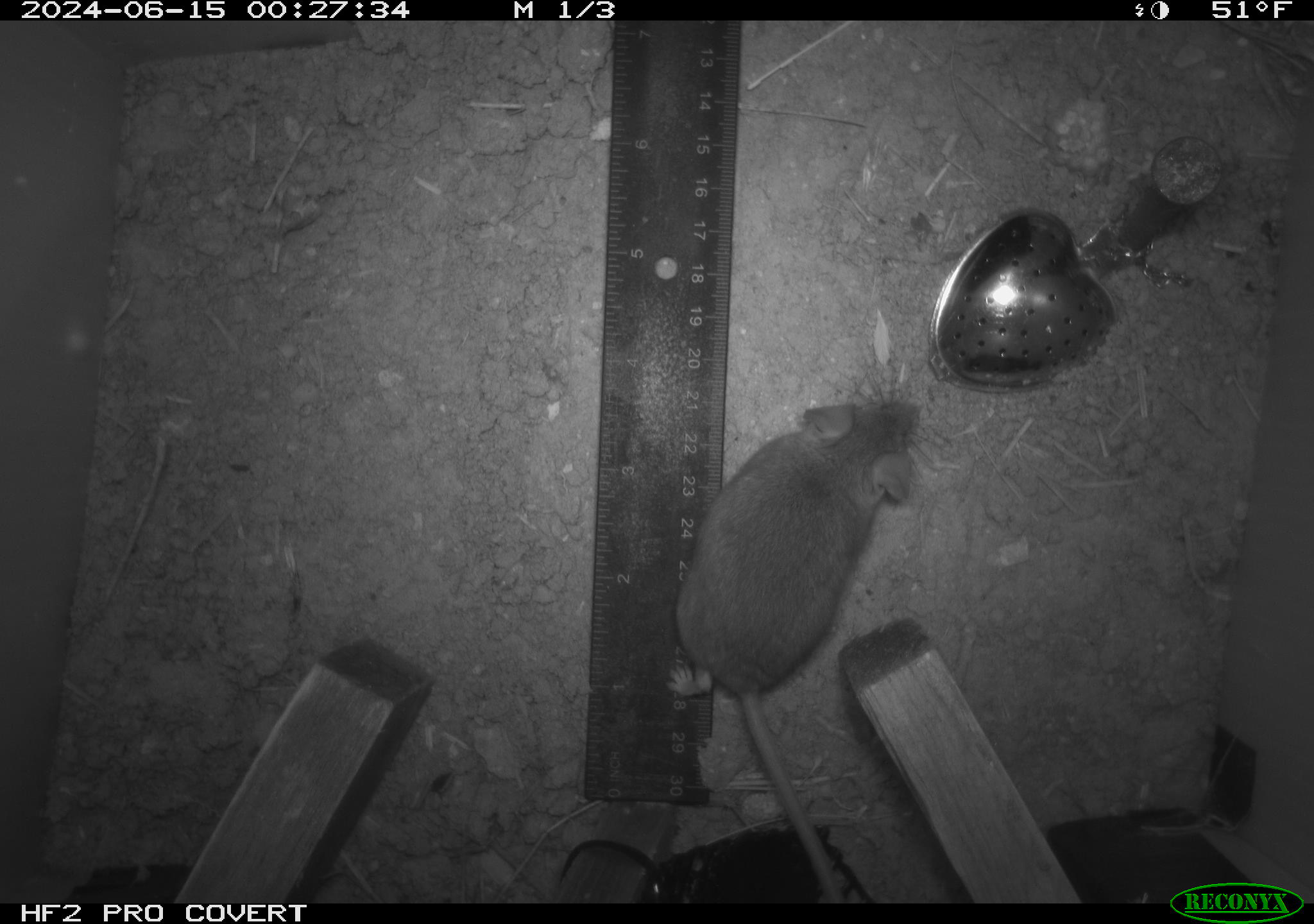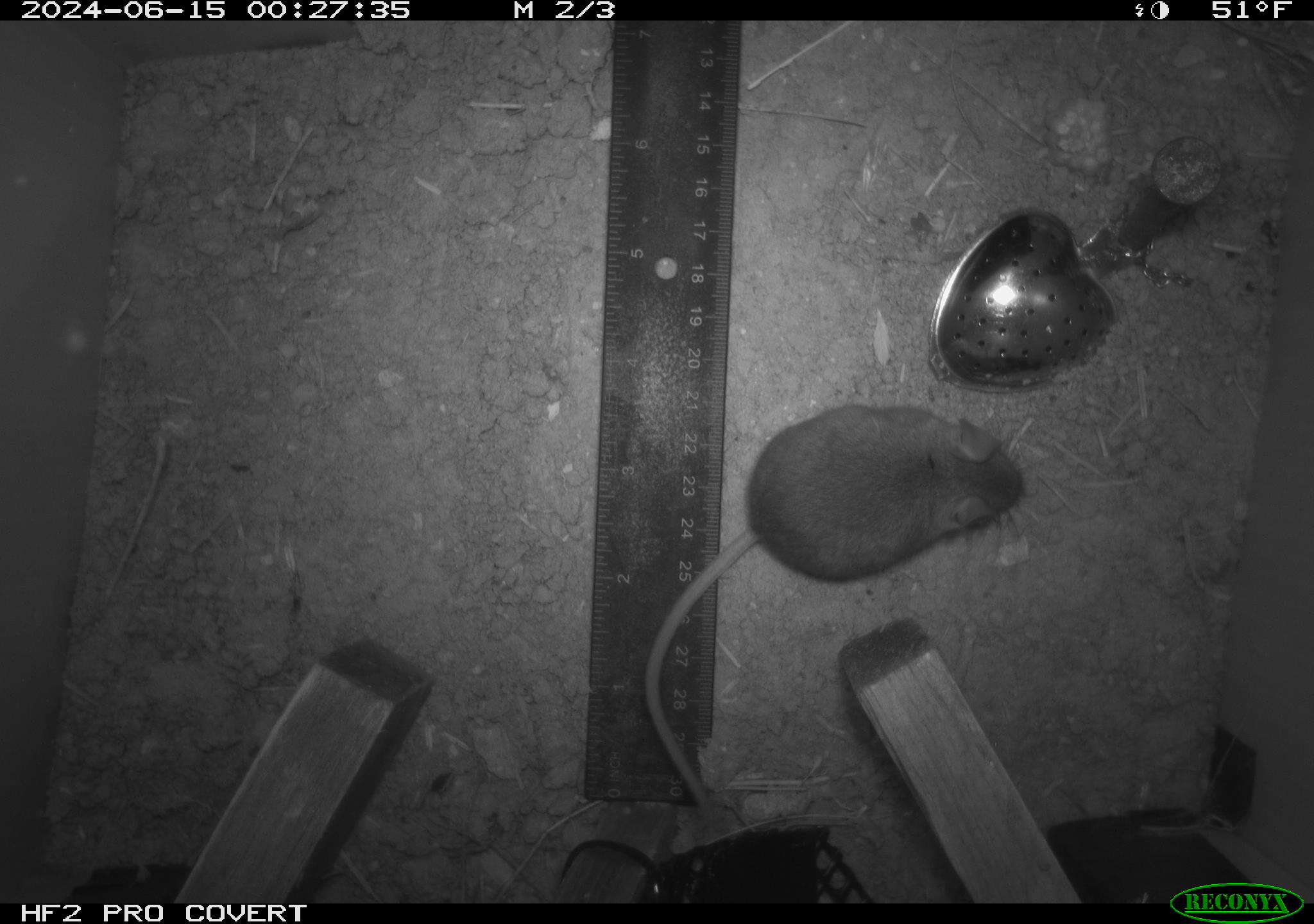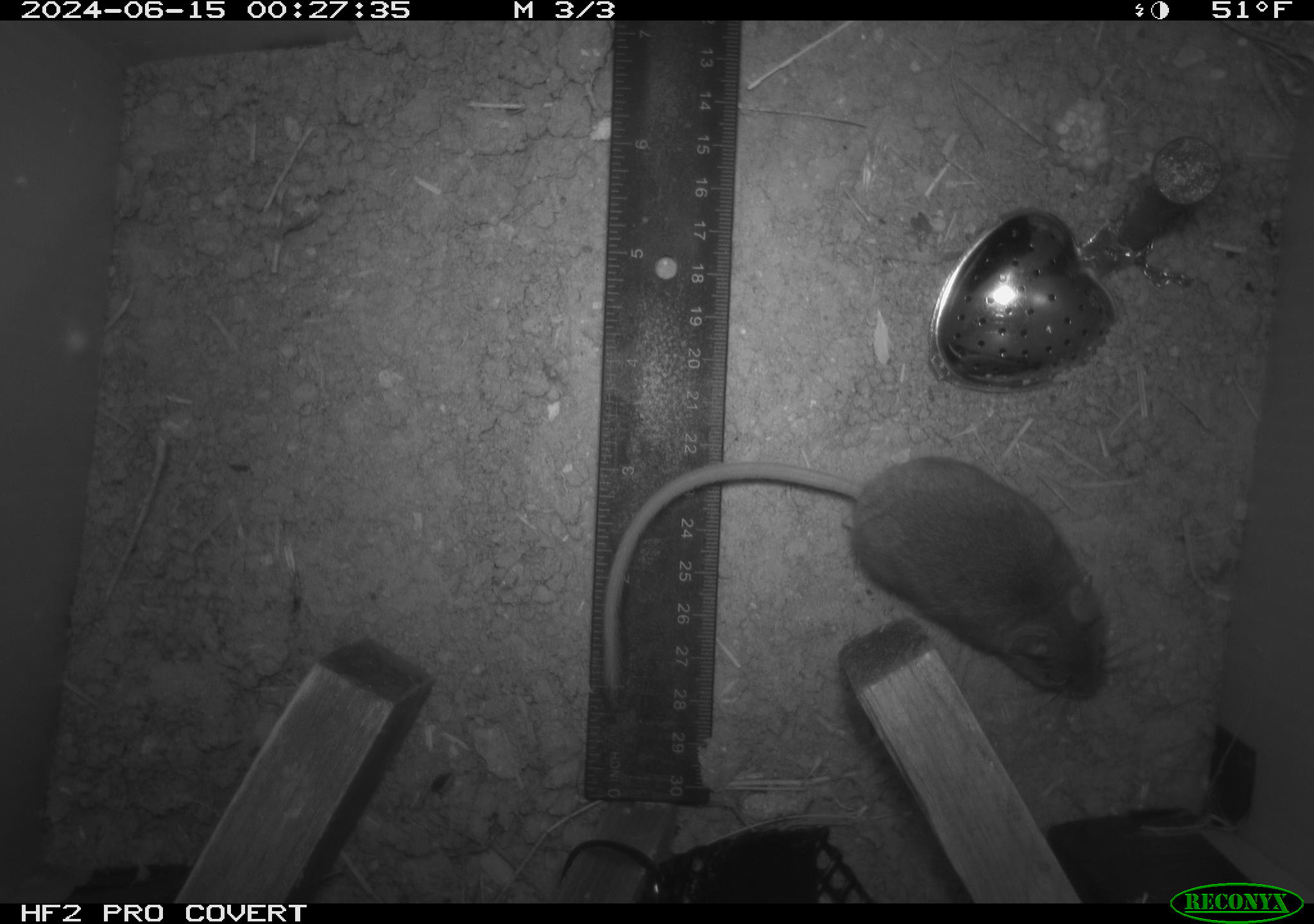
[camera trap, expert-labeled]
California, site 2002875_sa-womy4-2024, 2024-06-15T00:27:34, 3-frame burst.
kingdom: Animalia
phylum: Chordata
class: Mammalia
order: Rodentia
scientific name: Rodentia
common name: mouse species